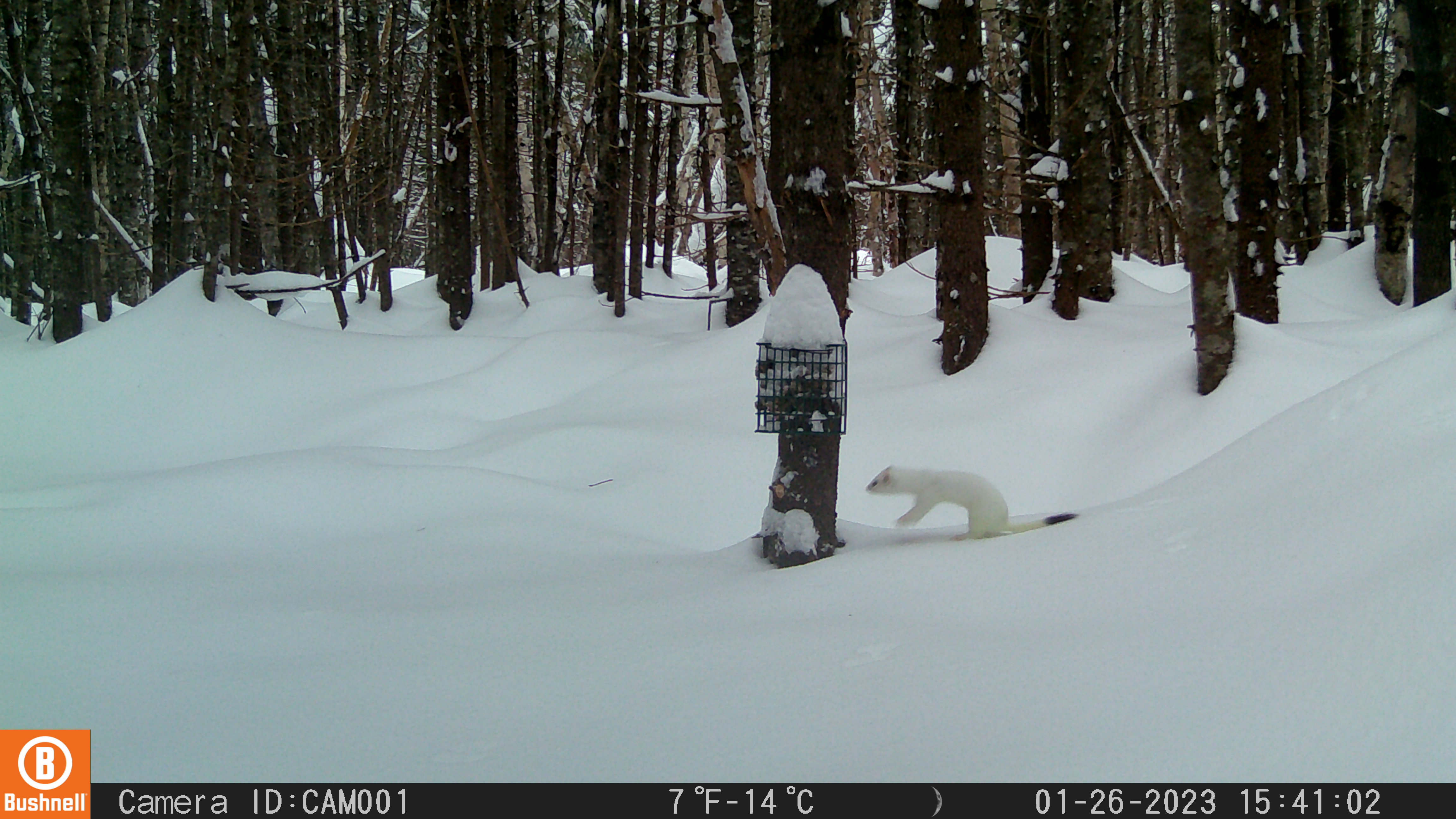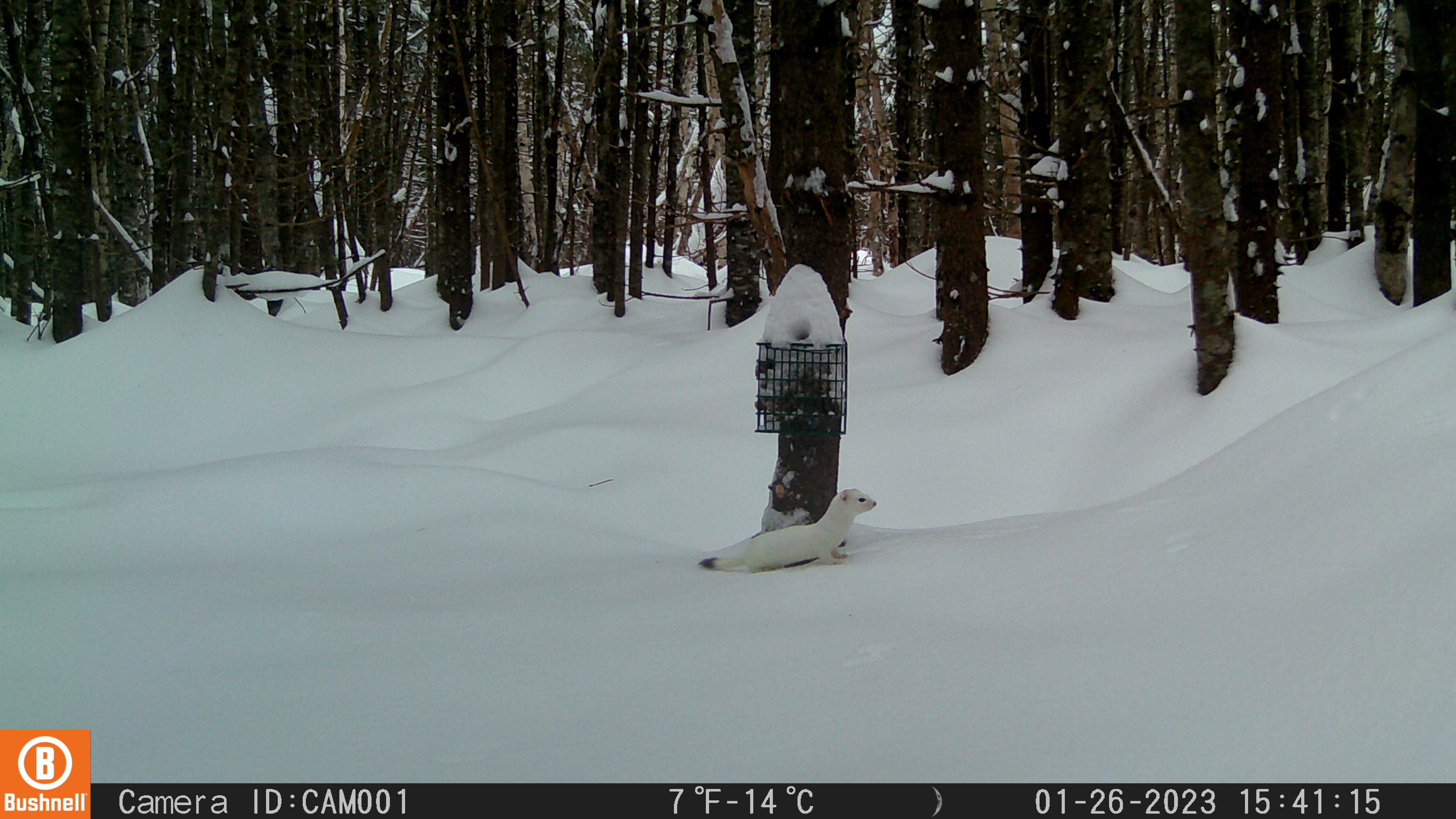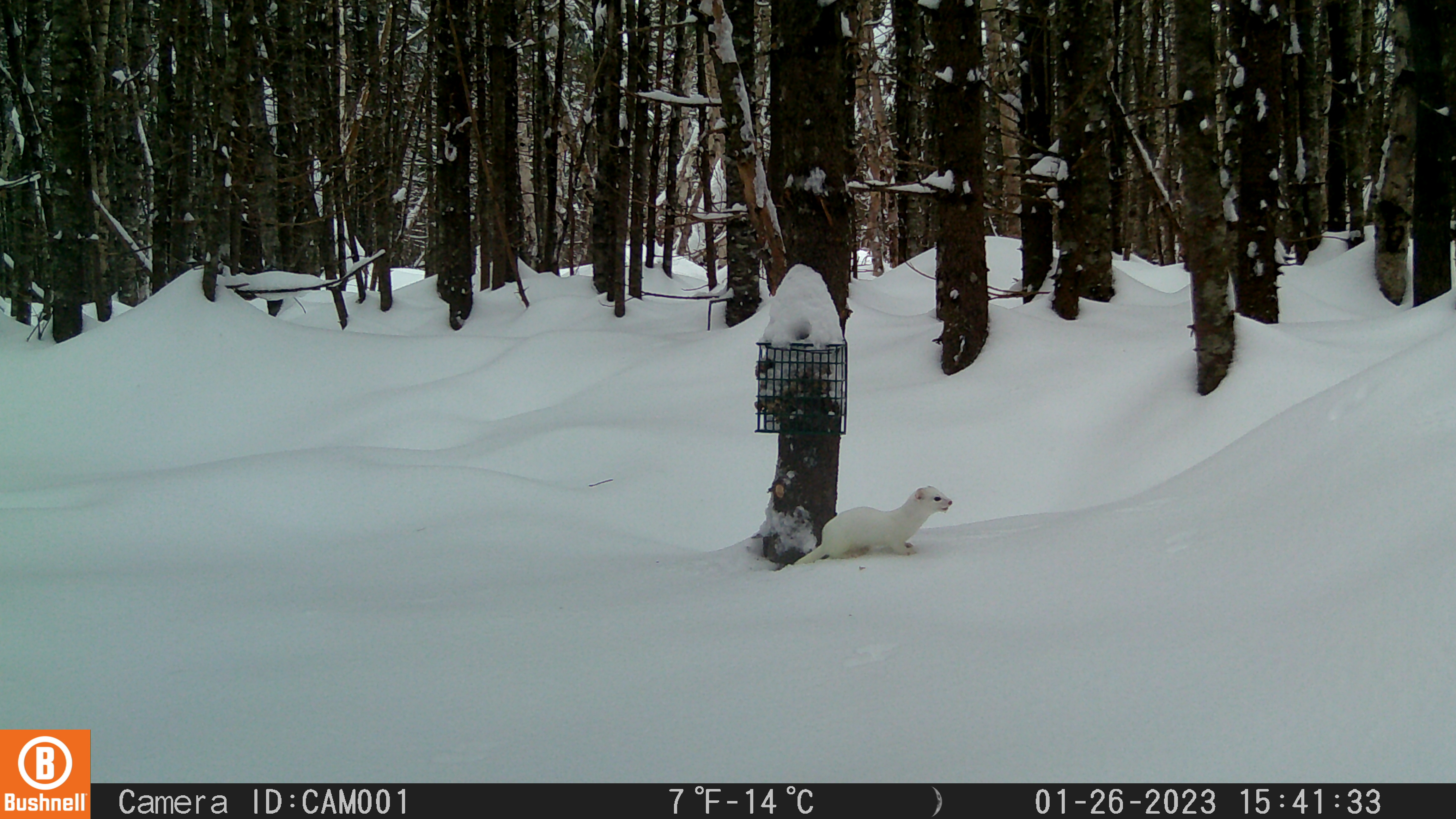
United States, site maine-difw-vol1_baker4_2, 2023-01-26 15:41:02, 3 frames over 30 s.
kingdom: Animalia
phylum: Chordata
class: Mammalia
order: Carnivora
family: Mustelidae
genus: Mustela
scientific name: Mustela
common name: weasel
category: weasel sp.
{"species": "weasel sp. (weasel) (Mustela)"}